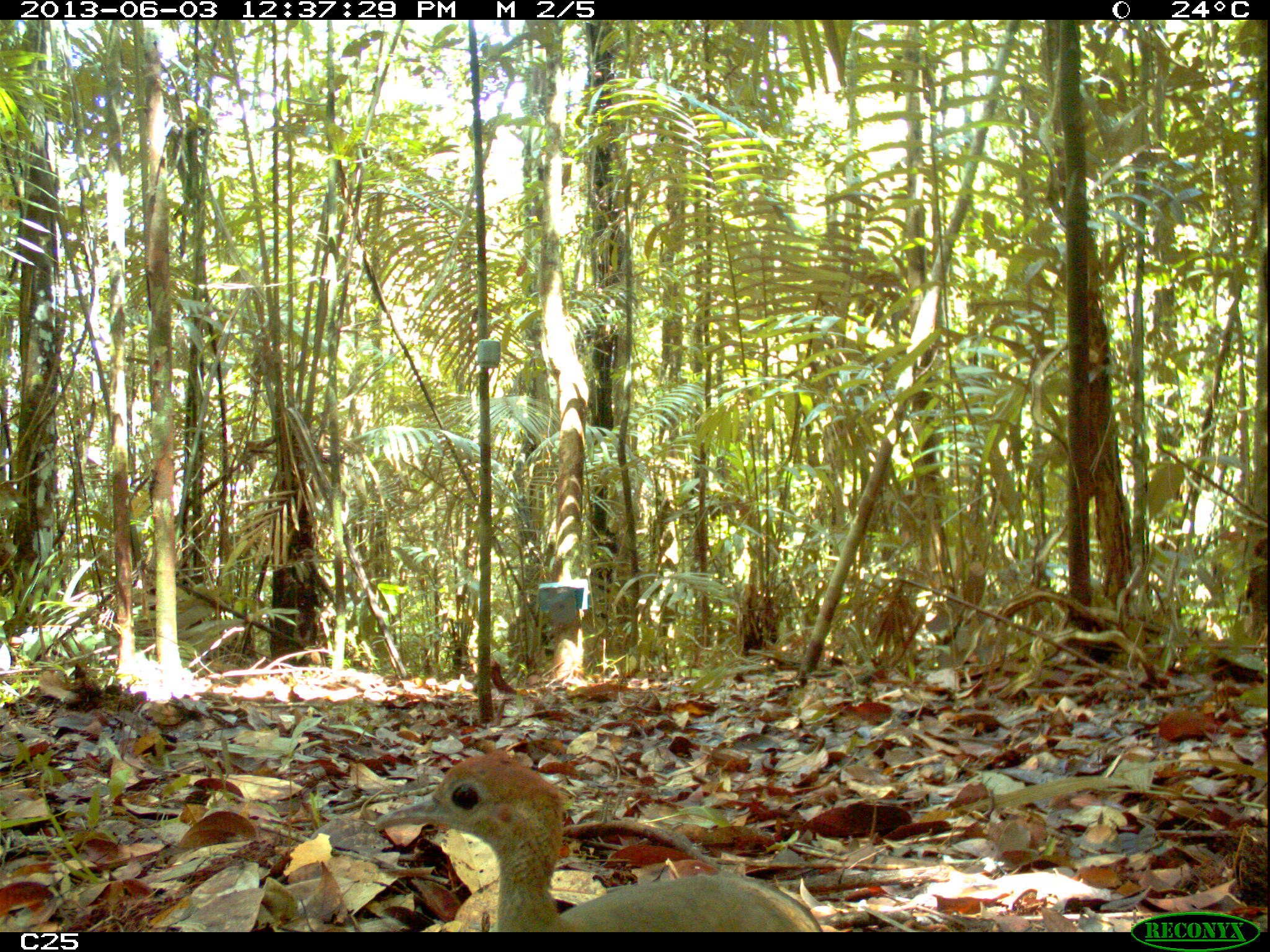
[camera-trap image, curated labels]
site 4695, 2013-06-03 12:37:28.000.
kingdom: Animalia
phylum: Chordata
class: Aves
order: Tinamiformes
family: Tinamidae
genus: Tinamus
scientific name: Tinamus major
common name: great tinamou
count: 1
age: adult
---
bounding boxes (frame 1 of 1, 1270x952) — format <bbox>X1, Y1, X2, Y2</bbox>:
tinamus major: <bbox>380, 752, 819, 928</bbox>